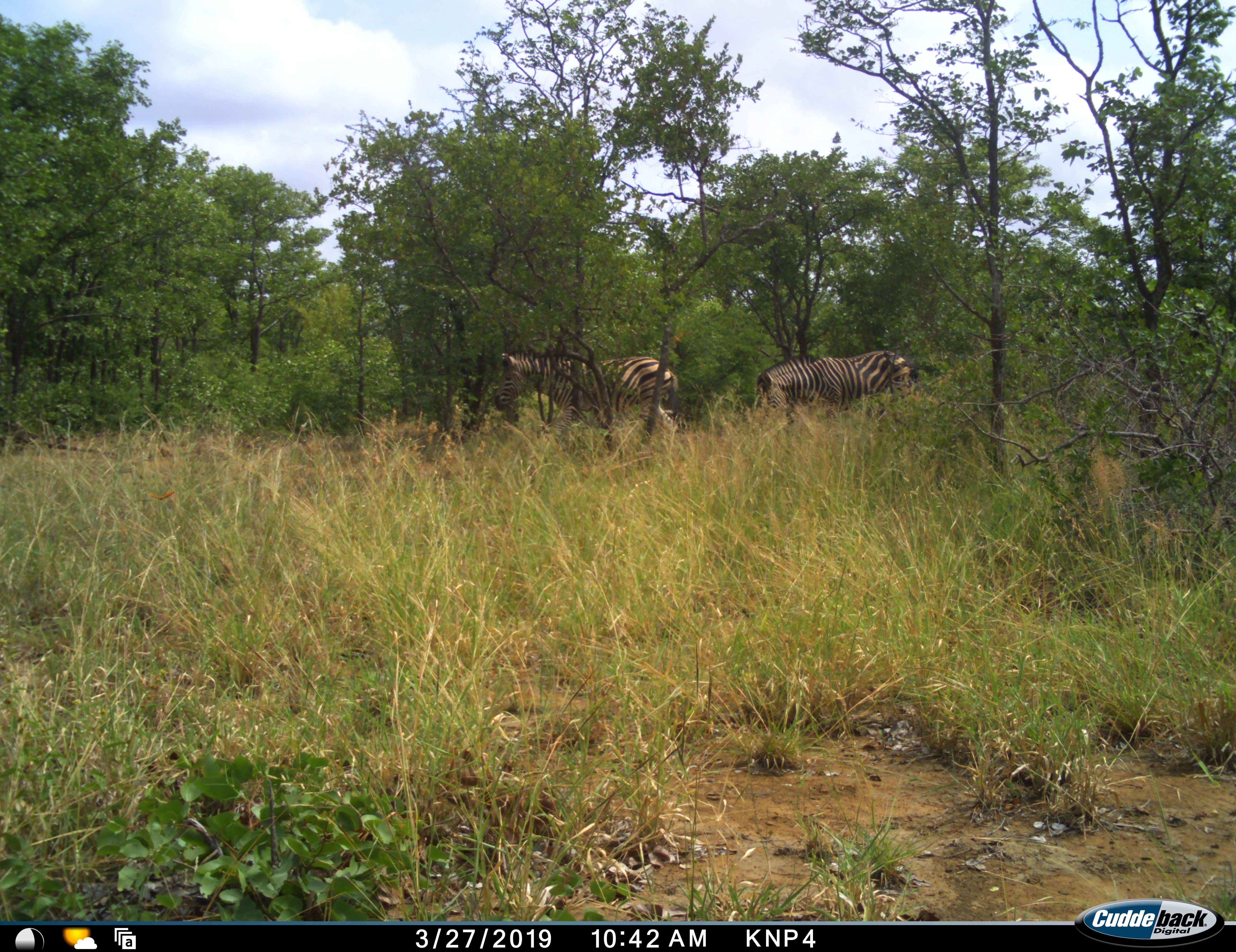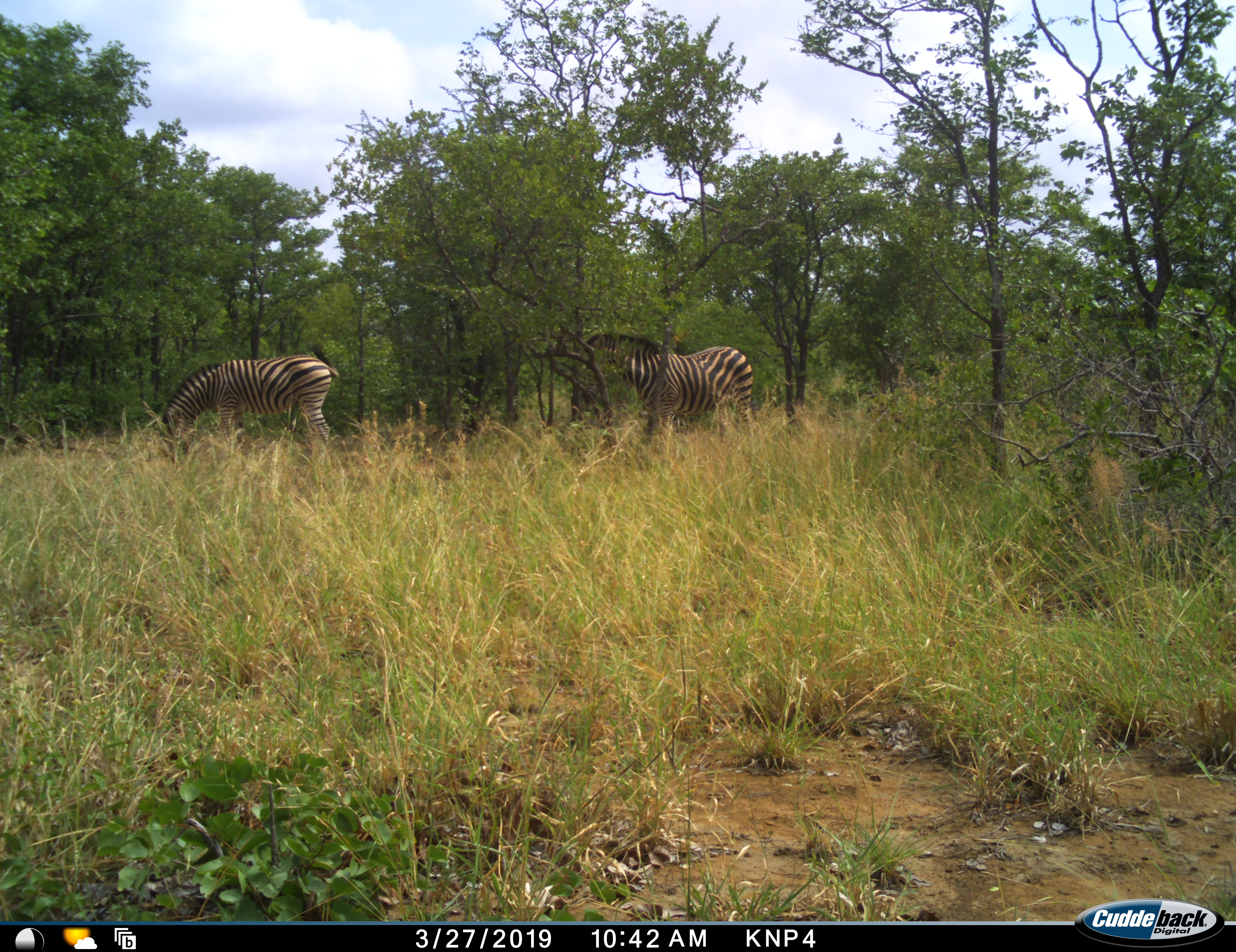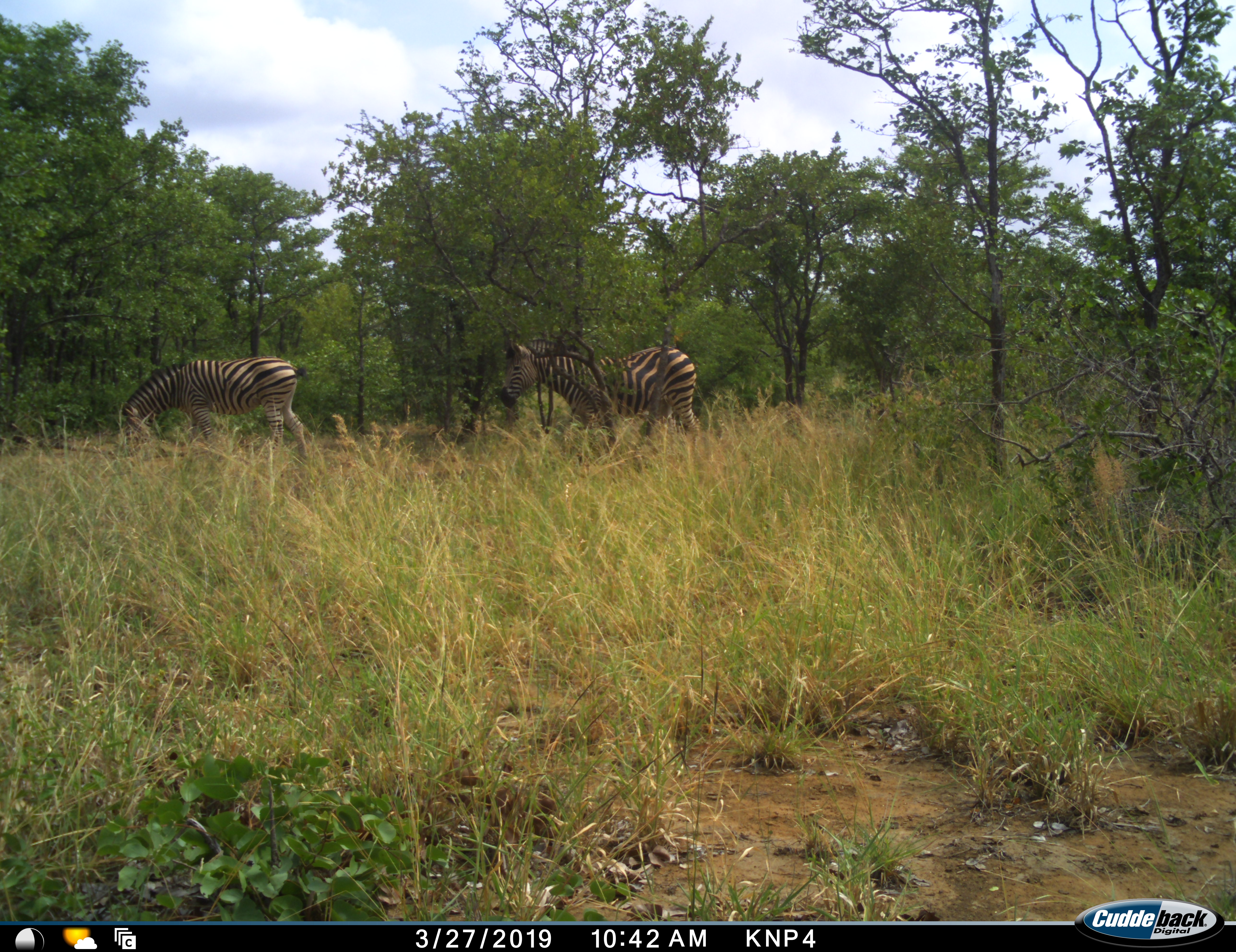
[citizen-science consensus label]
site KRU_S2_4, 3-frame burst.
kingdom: Animalia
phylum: Chordata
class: Mammalia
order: Perissodactyla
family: Equidae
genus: Equus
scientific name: Equus quagga burchellii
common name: burchell's zebra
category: zebraburchells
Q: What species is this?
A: Zebraburchells (burchell's zebra) (Equus quagga burchellii).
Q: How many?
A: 2.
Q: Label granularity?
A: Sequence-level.